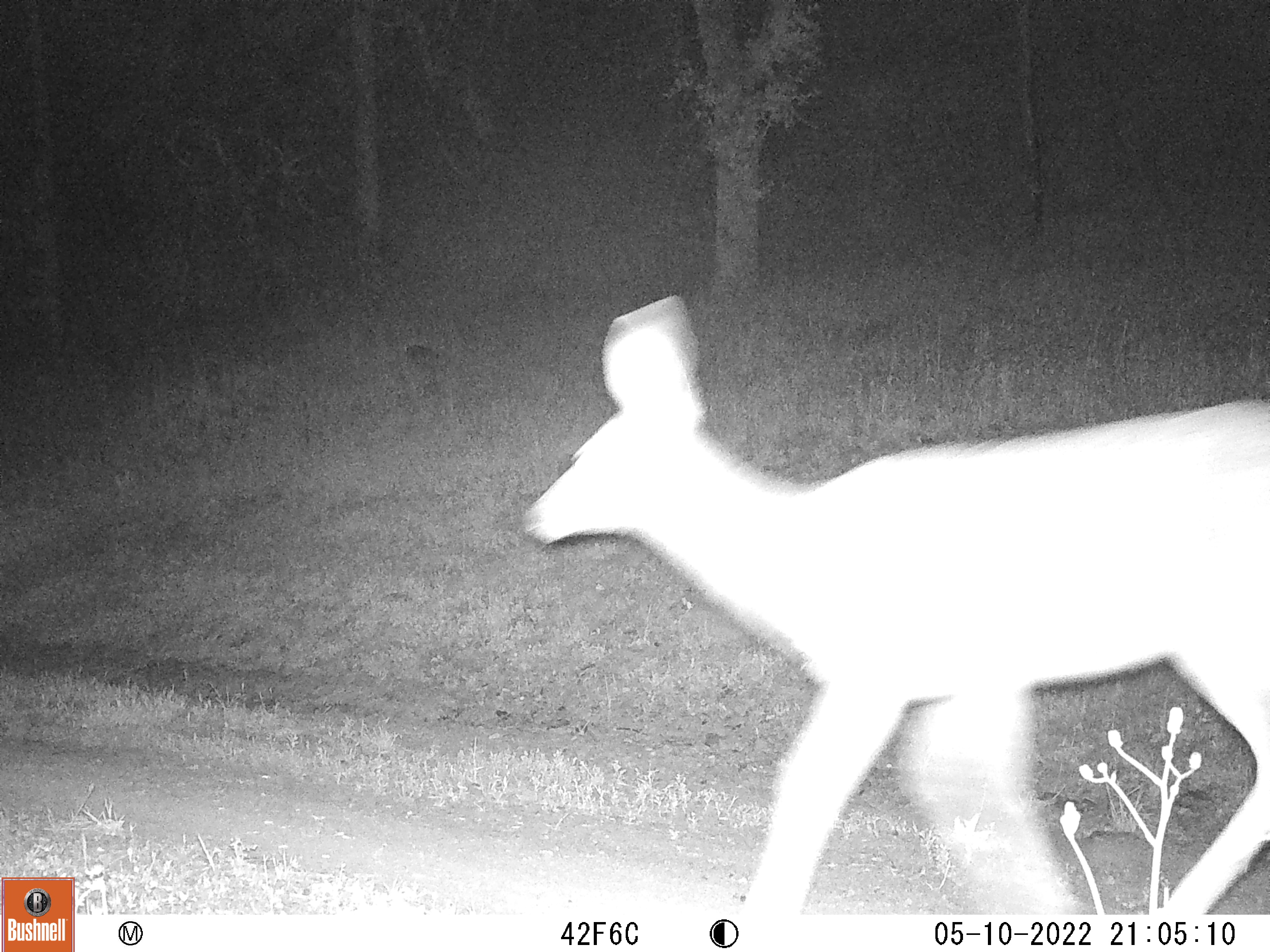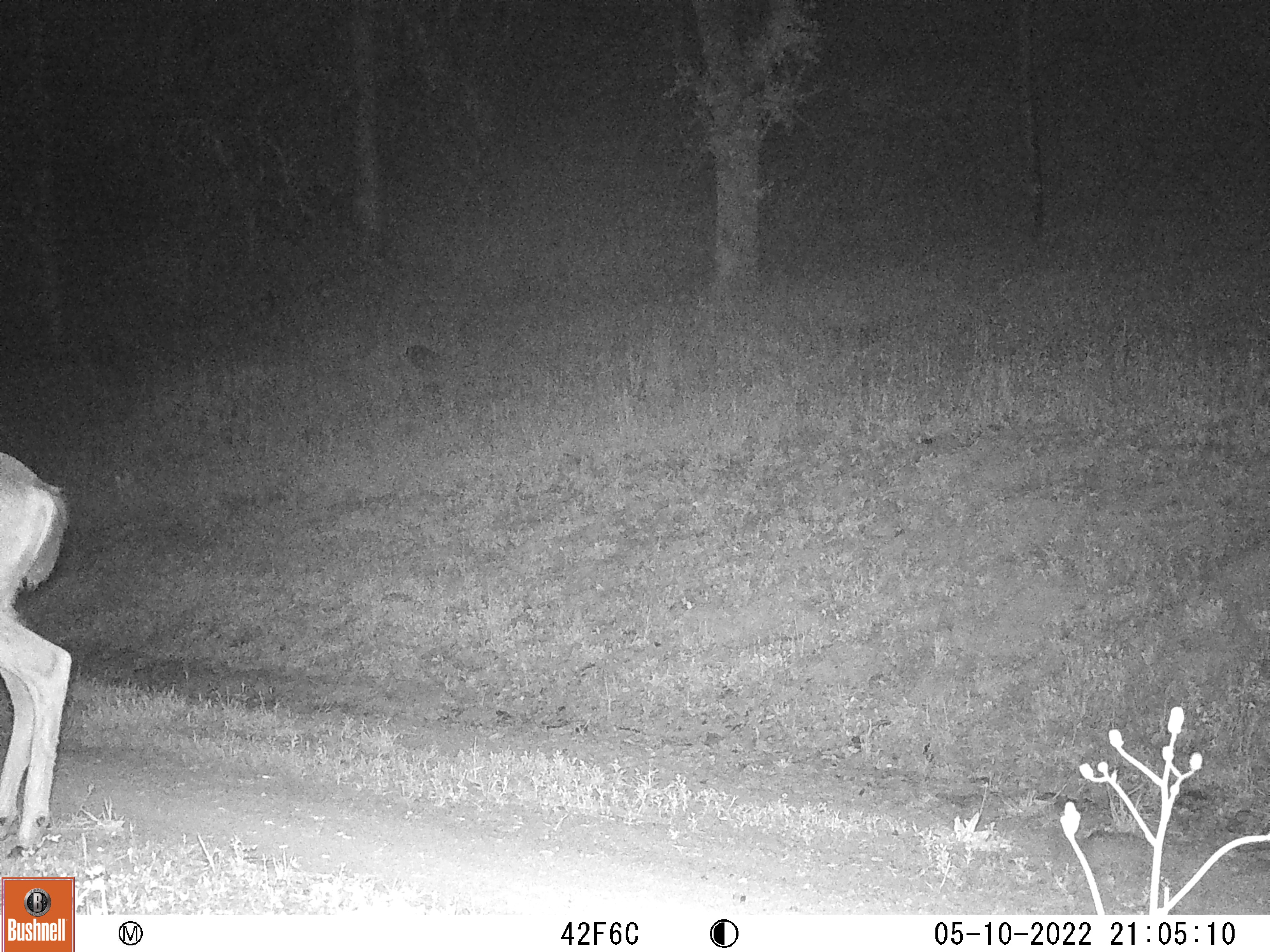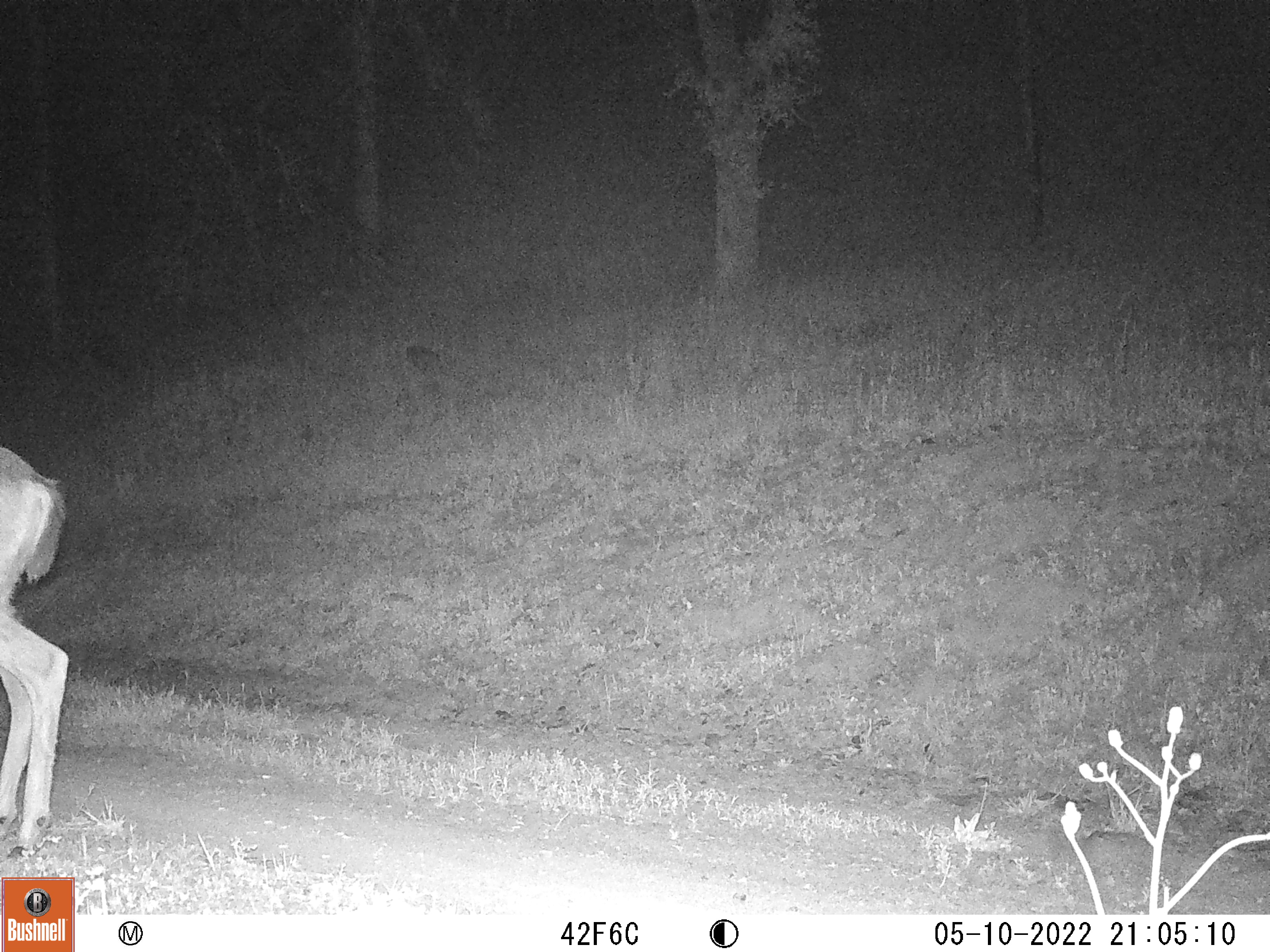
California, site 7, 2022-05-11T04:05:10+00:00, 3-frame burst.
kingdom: Animalia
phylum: Chordata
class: Mammalia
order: Artiodactyla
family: Cervidae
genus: Odocoileus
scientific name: Odocoileus hemionus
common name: mule deer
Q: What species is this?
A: Mule deer (Odocoileus hemionus).